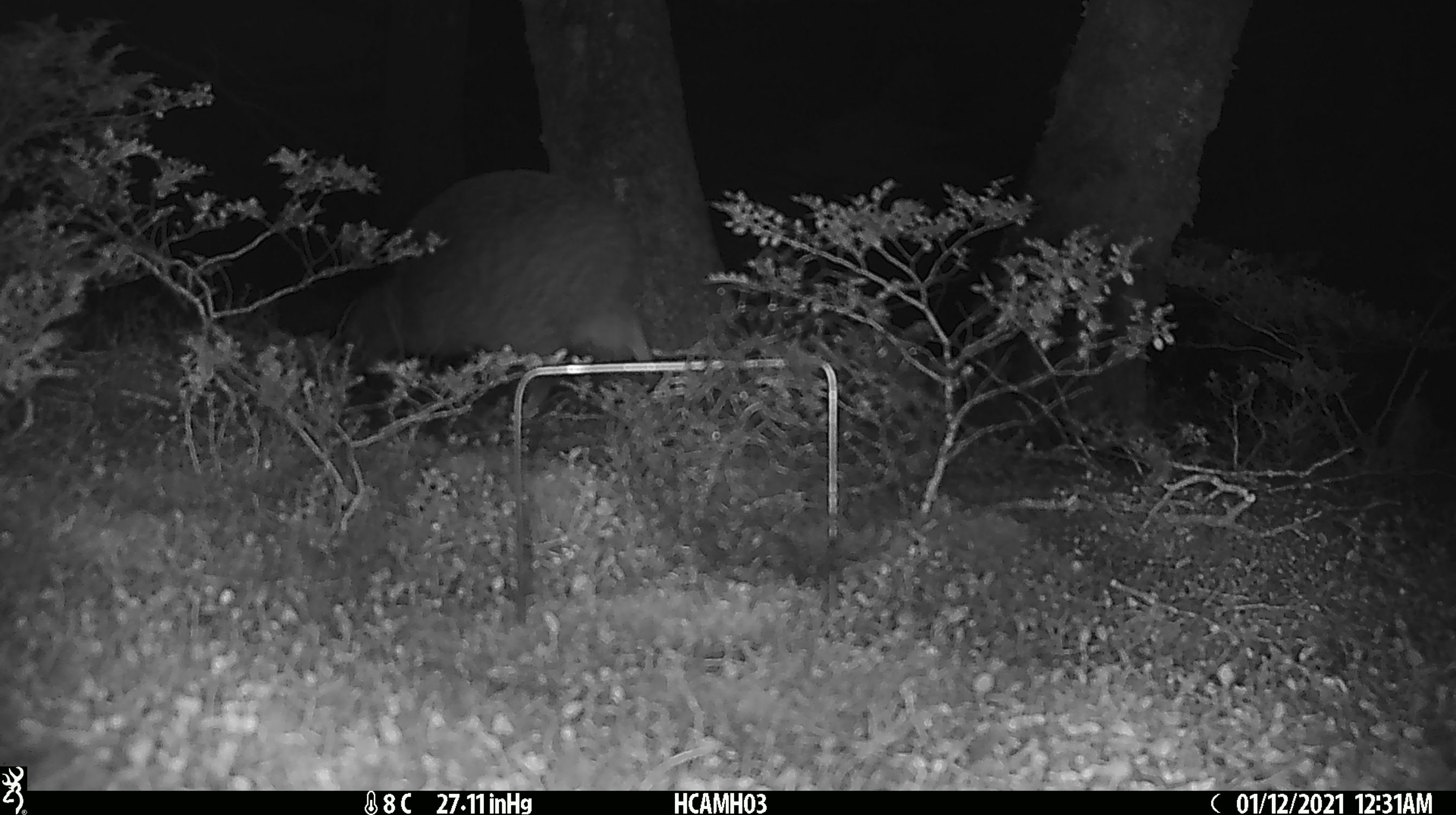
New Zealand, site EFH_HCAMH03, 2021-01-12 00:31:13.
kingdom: Animalia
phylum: Chordata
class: Aves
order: Apterygiformes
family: Apterygidae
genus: Apteryx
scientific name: Apteryx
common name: kiwi